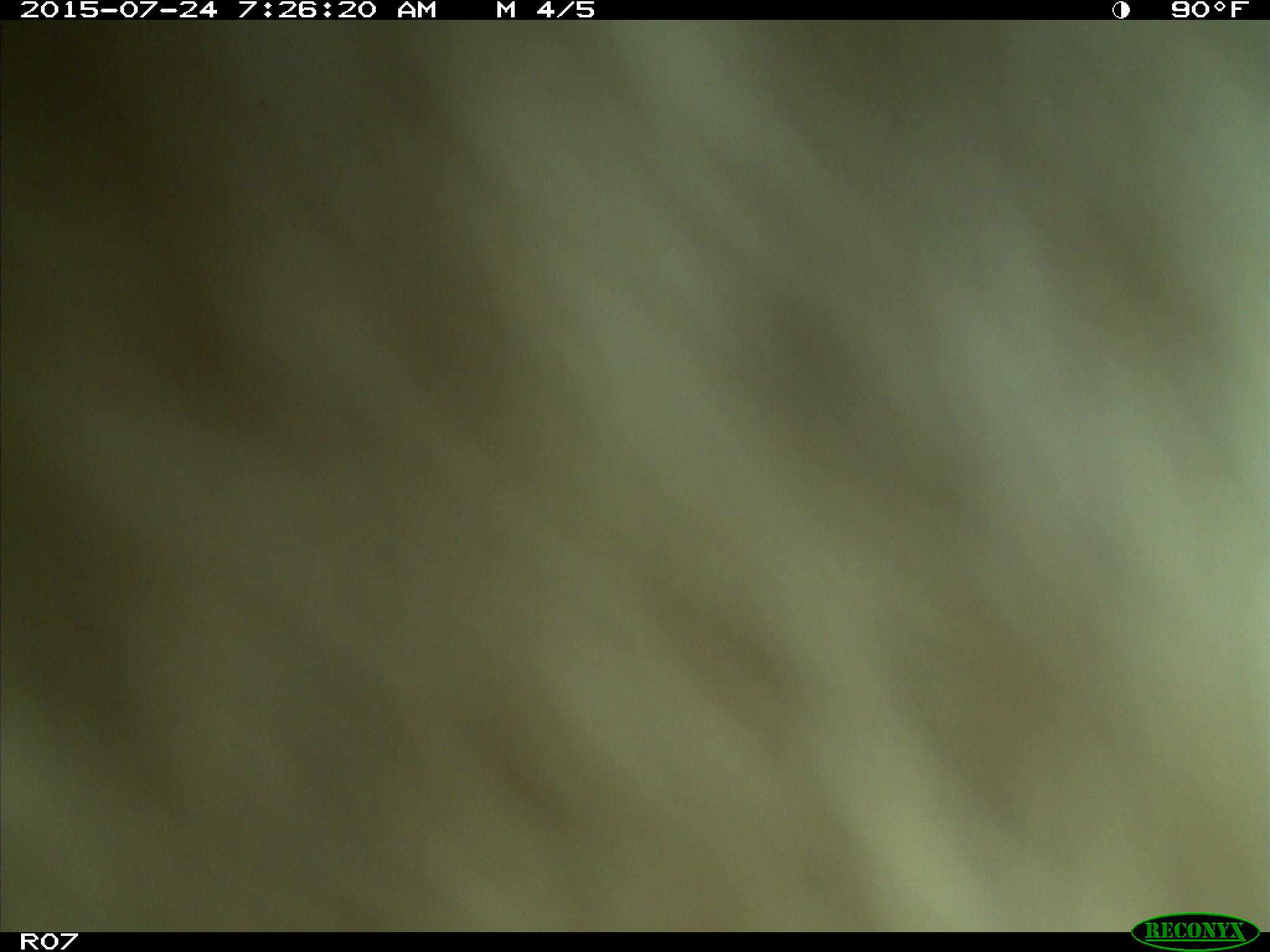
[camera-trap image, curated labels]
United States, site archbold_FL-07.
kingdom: Animalia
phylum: Chordata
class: Mammalia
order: Artiodactyla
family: Bovidae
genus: Bos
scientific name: Bos taurus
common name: domestic cow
Bos taurus (domestic cow).